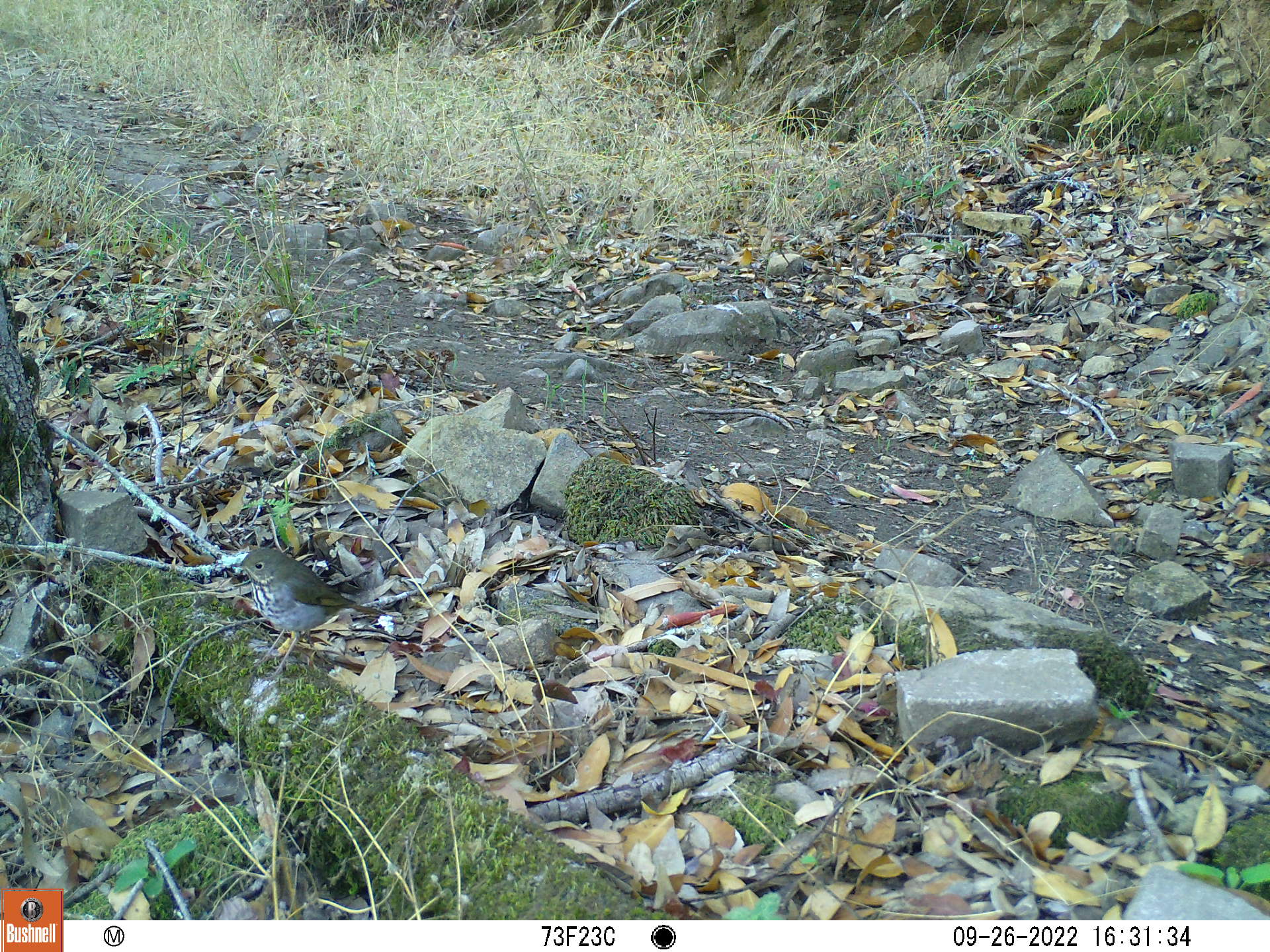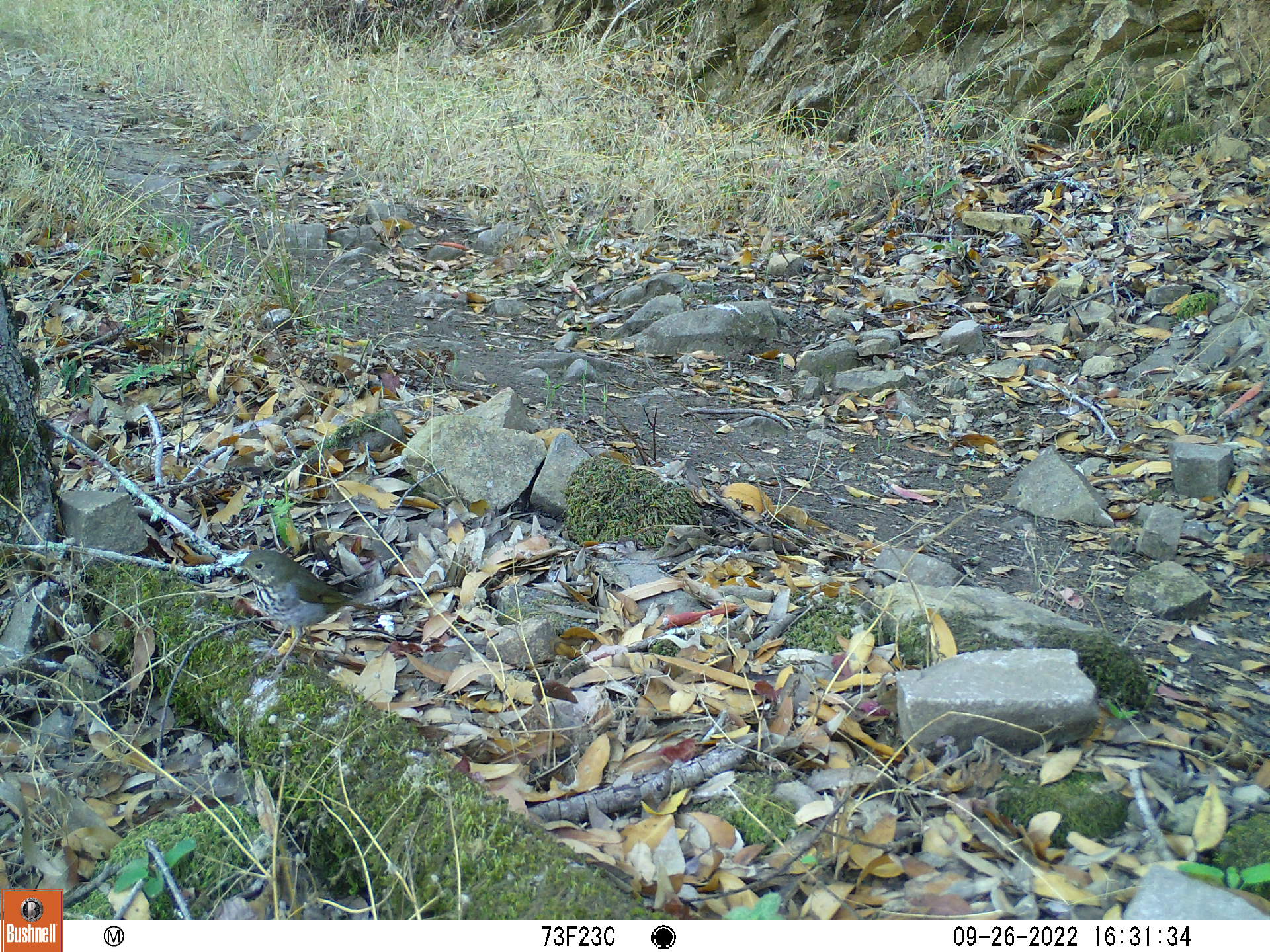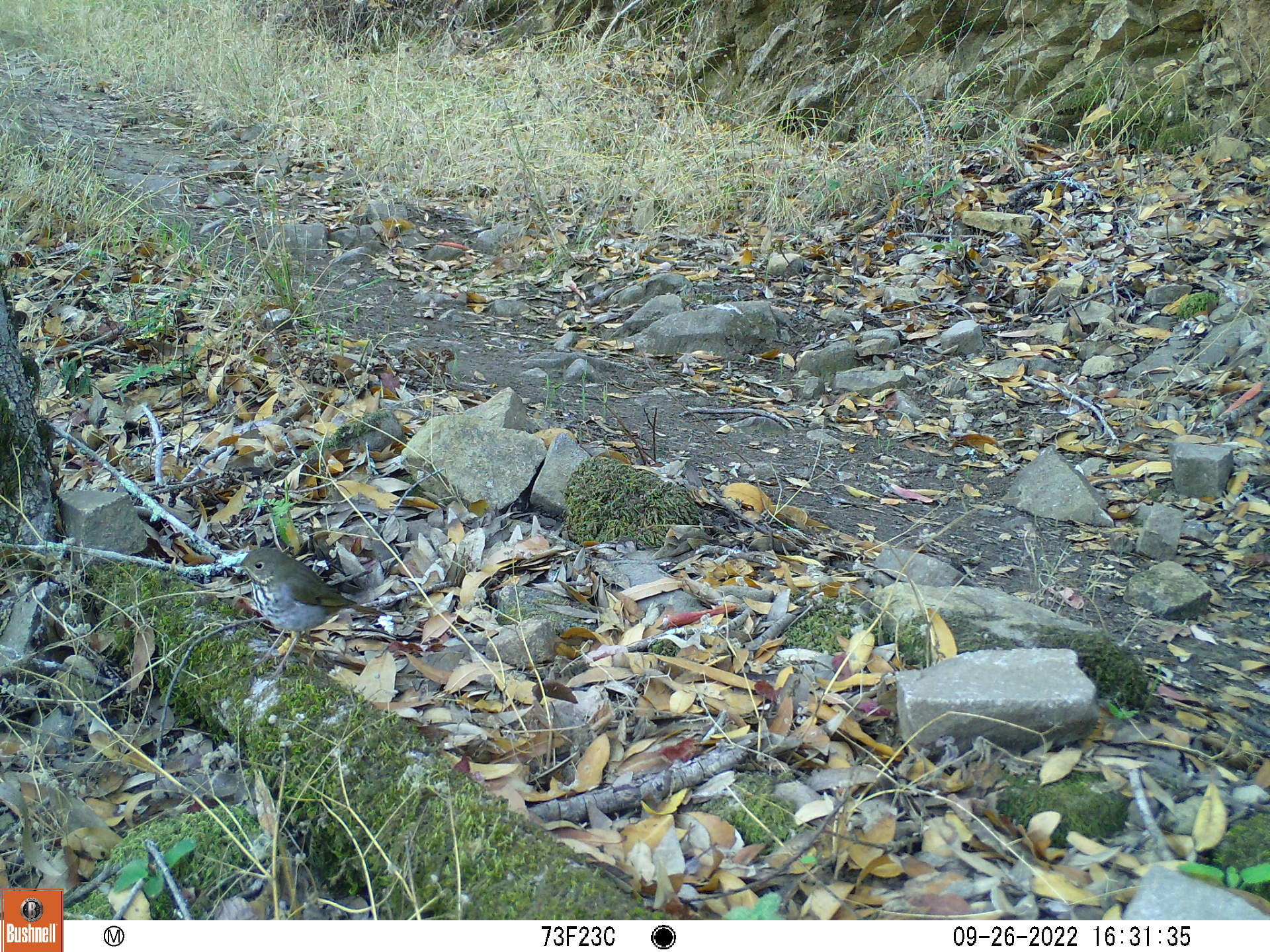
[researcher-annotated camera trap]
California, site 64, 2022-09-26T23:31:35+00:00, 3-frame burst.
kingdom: Animalia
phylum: Chordata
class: Aves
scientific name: Aves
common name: bird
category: unknown bird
Unknown bird (bird) (Aves).